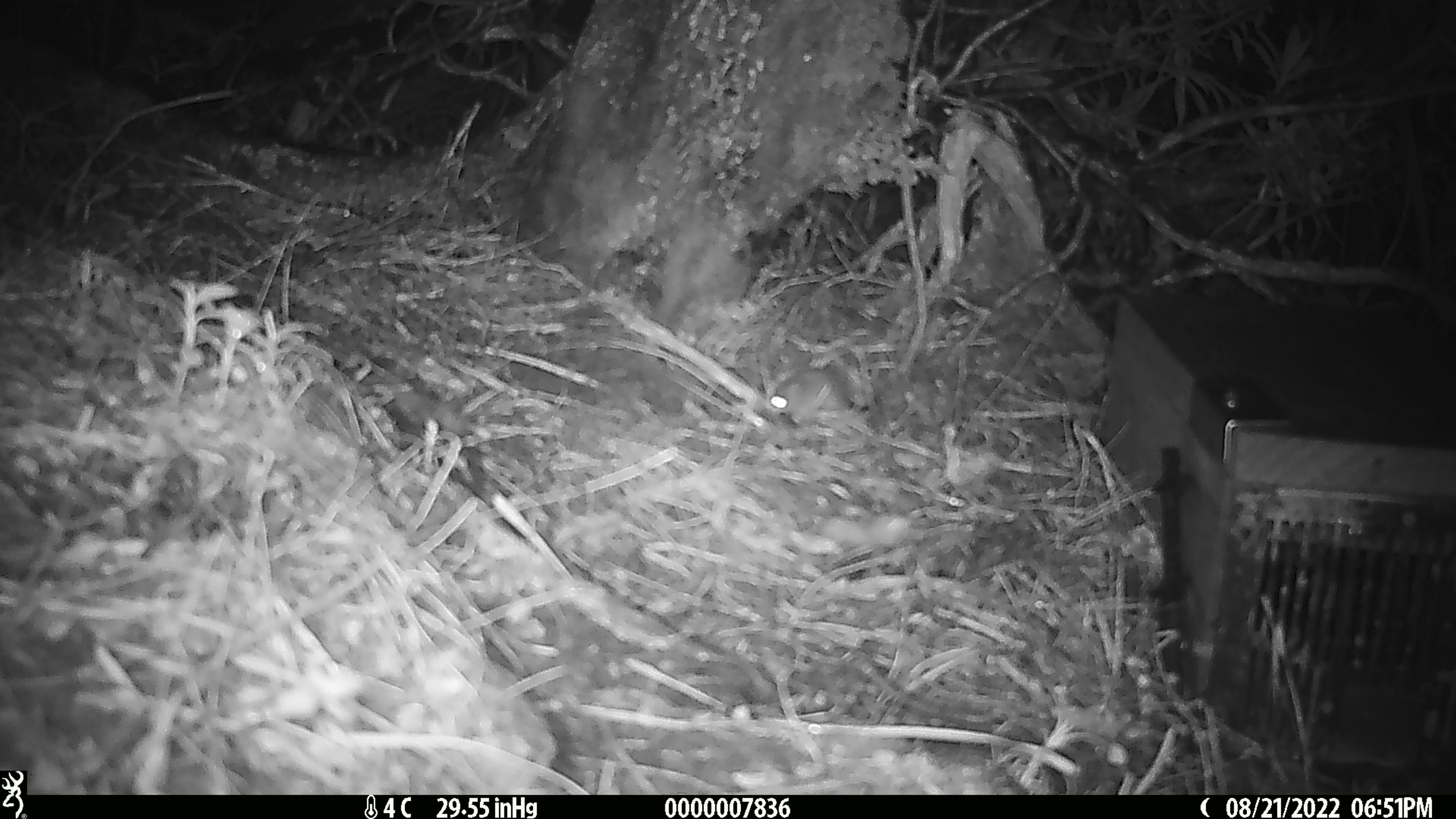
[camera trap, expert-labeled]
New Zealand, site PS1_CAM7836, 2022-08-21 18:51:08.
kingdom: Animalia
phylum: Chordata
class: Mammalia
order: Rodentia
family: Muridae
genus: Mus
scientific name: Mus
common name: mouse